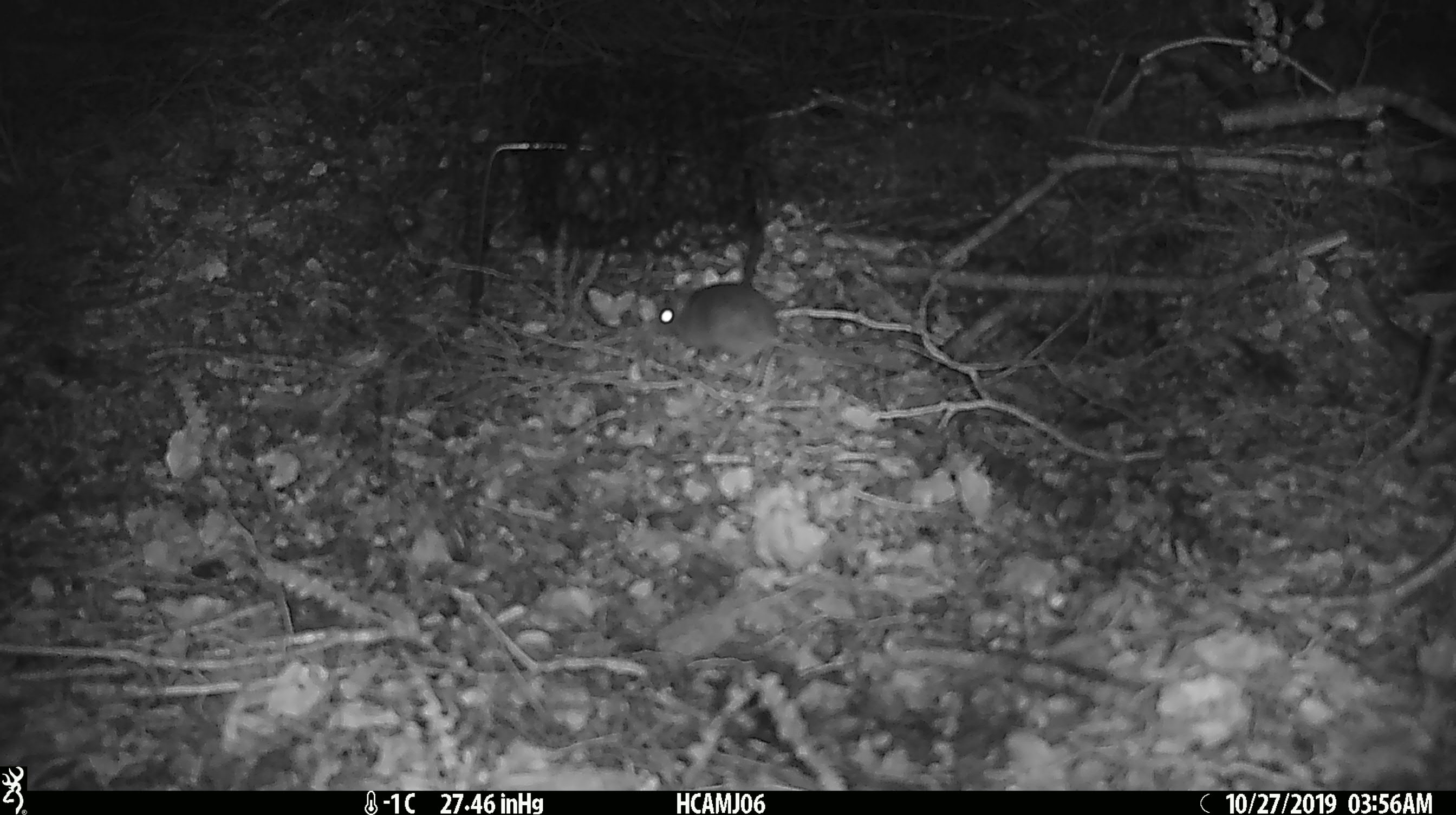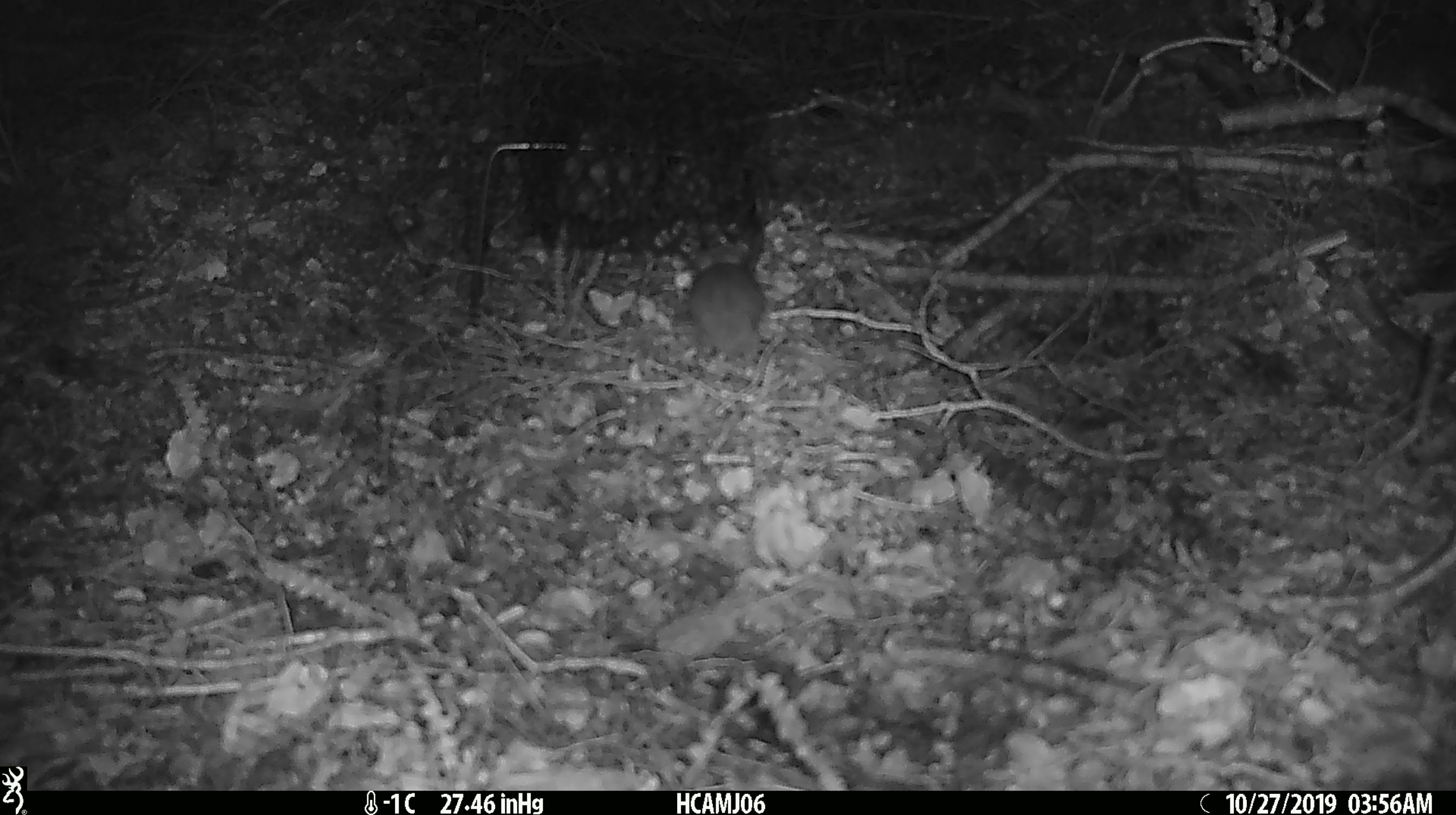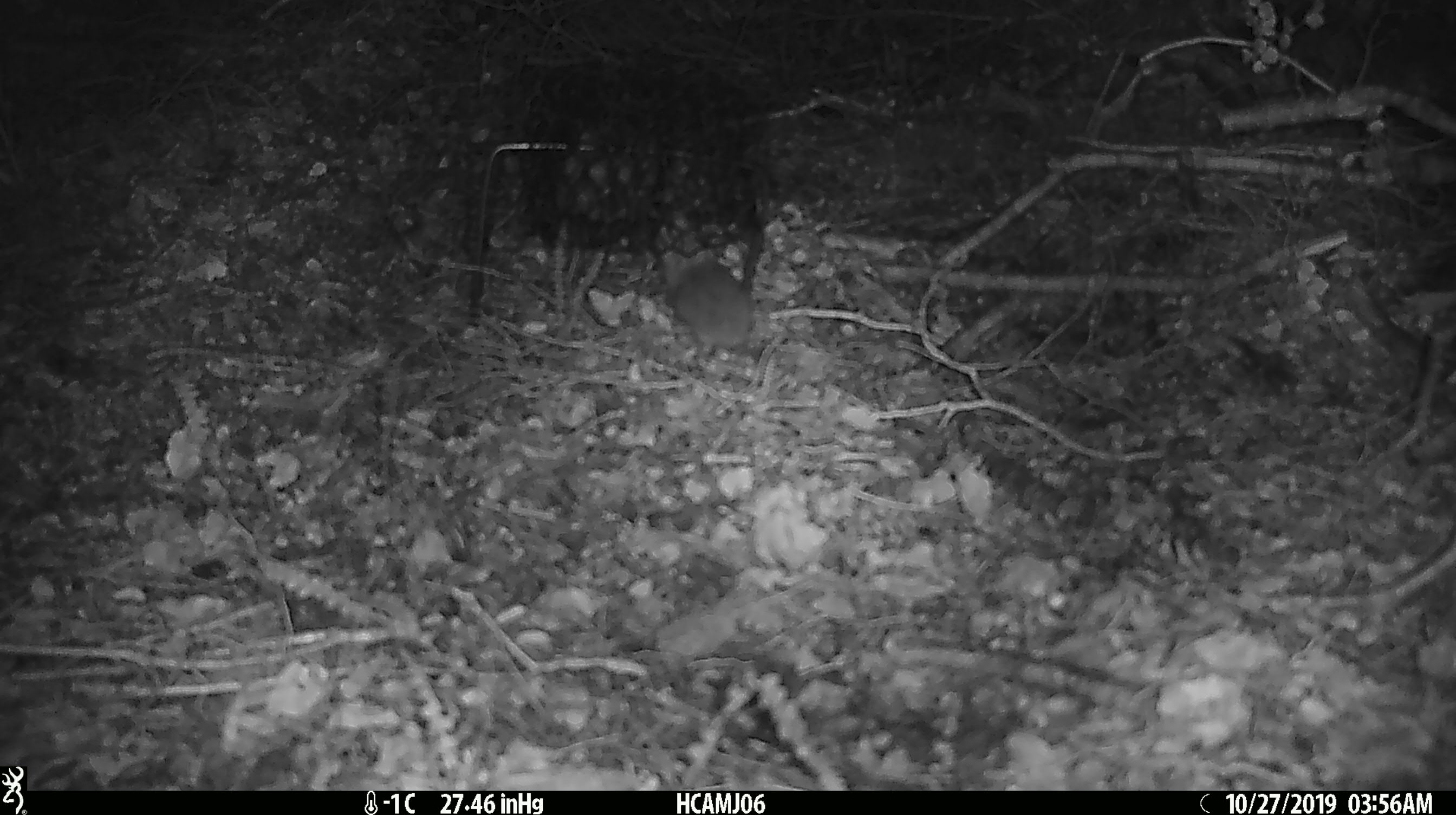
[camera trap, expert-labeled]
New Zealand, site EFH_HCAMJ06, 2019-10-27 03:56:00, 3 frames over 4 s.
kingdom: Animalia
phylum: Chordata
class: Mammalia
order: Rodentia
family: Muridae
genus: Mus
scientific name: Mus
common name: mouse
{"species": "mouse (Mus)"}